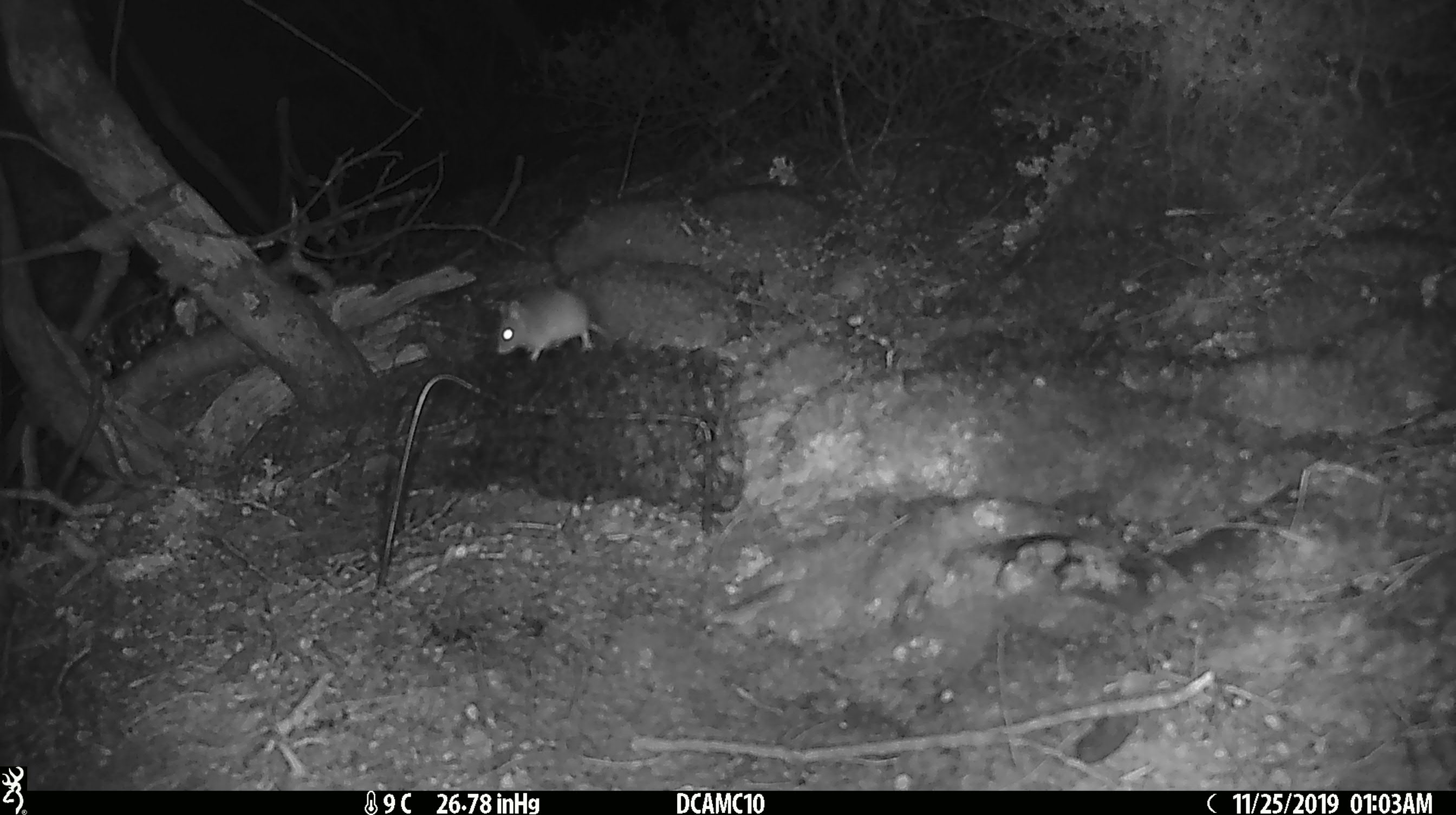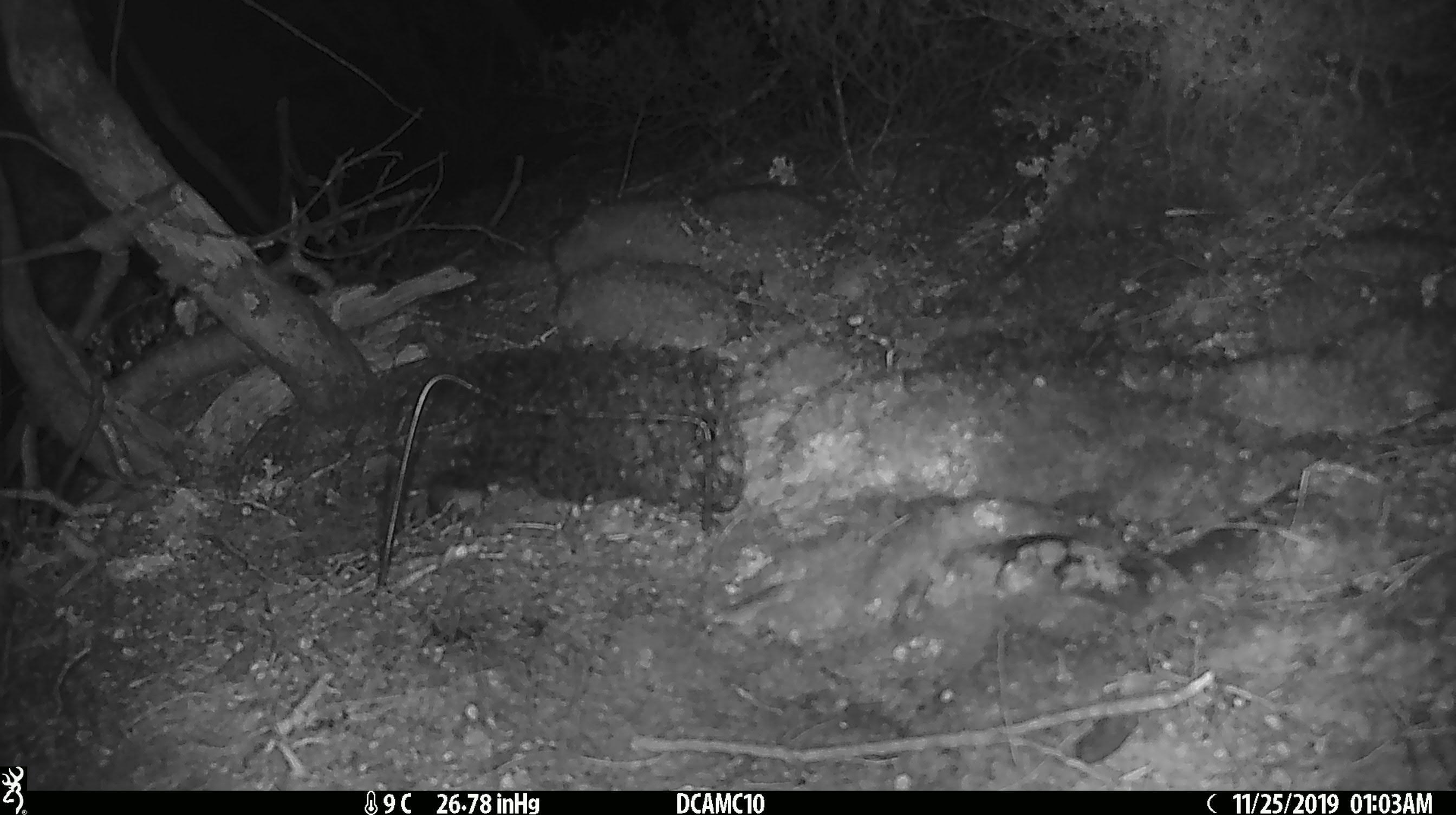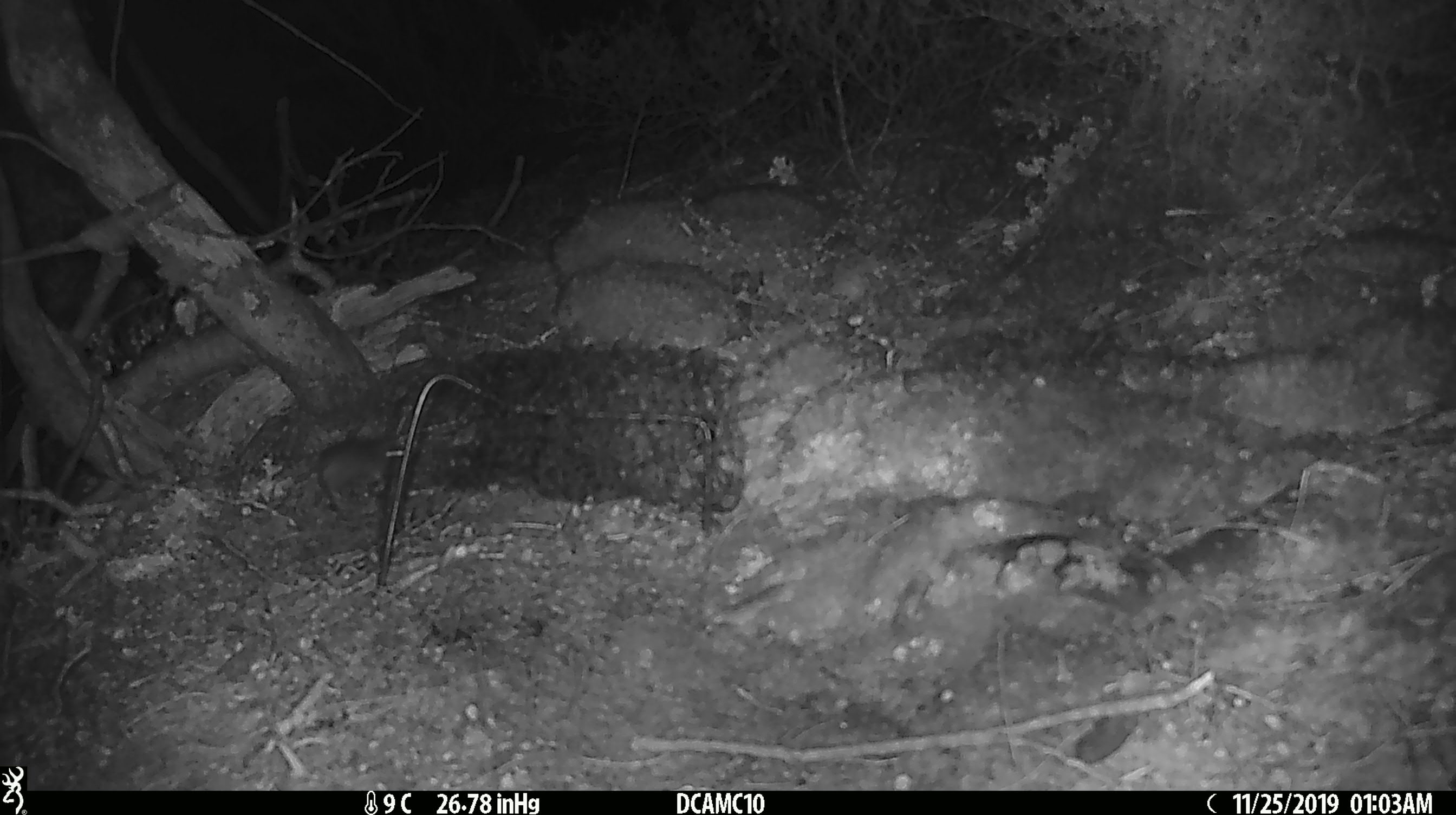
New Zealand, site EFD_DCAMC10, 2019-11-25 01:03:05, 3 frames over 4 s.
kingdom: Animalia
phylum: Chordata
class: Mammalia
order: Rodentia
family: Muridae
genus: Mus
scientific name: Mus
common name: mouse